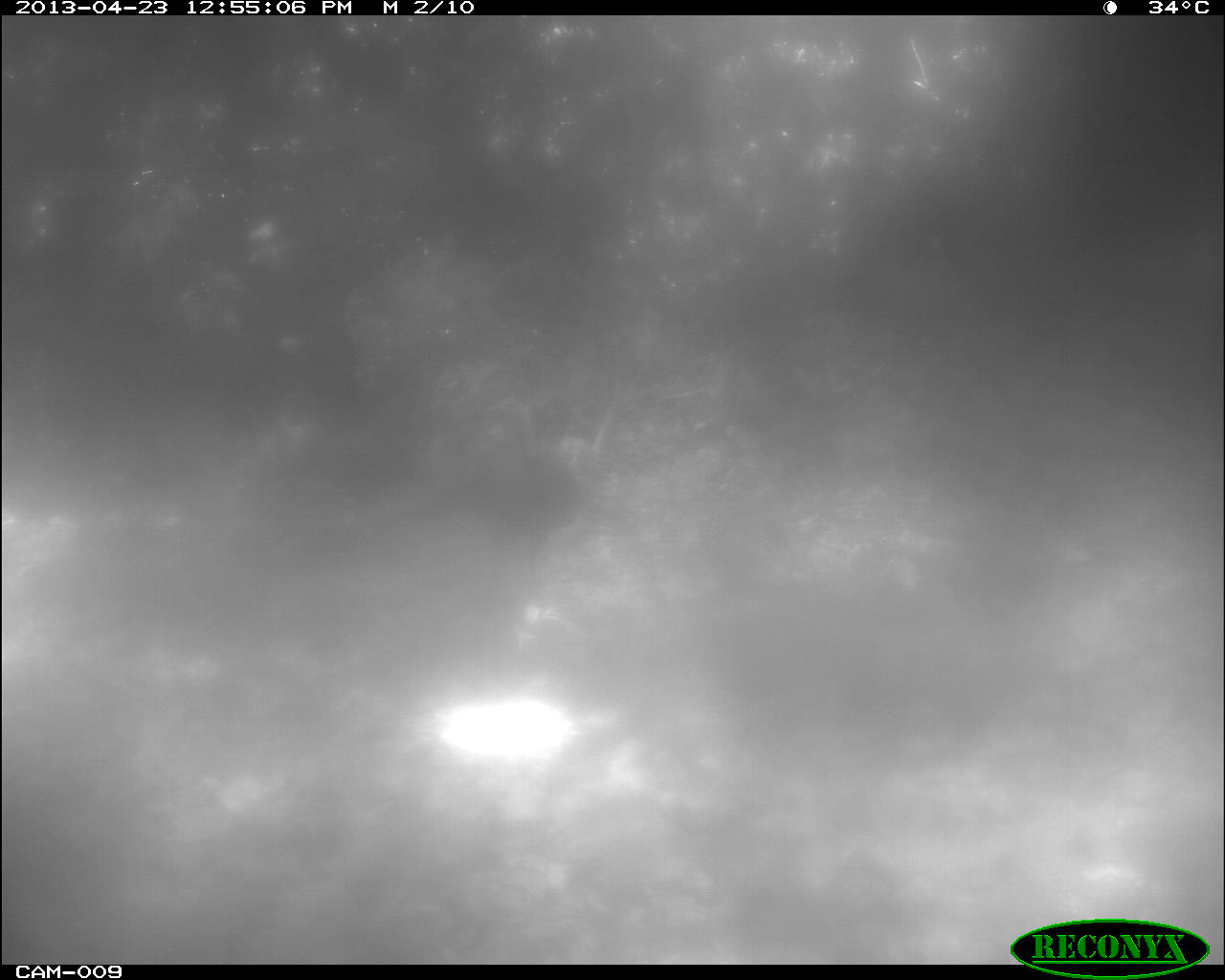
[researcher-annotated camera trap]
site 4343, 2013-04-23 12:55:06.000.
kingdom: Animalia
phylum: Chordata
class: Aves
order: Galliformes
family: Phasianidae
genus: Meleagris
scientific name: Meleagris ocellata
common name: ocellated turkey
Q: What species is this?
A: Meleagris ocellata (ocellated turkey).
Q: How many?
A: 2.